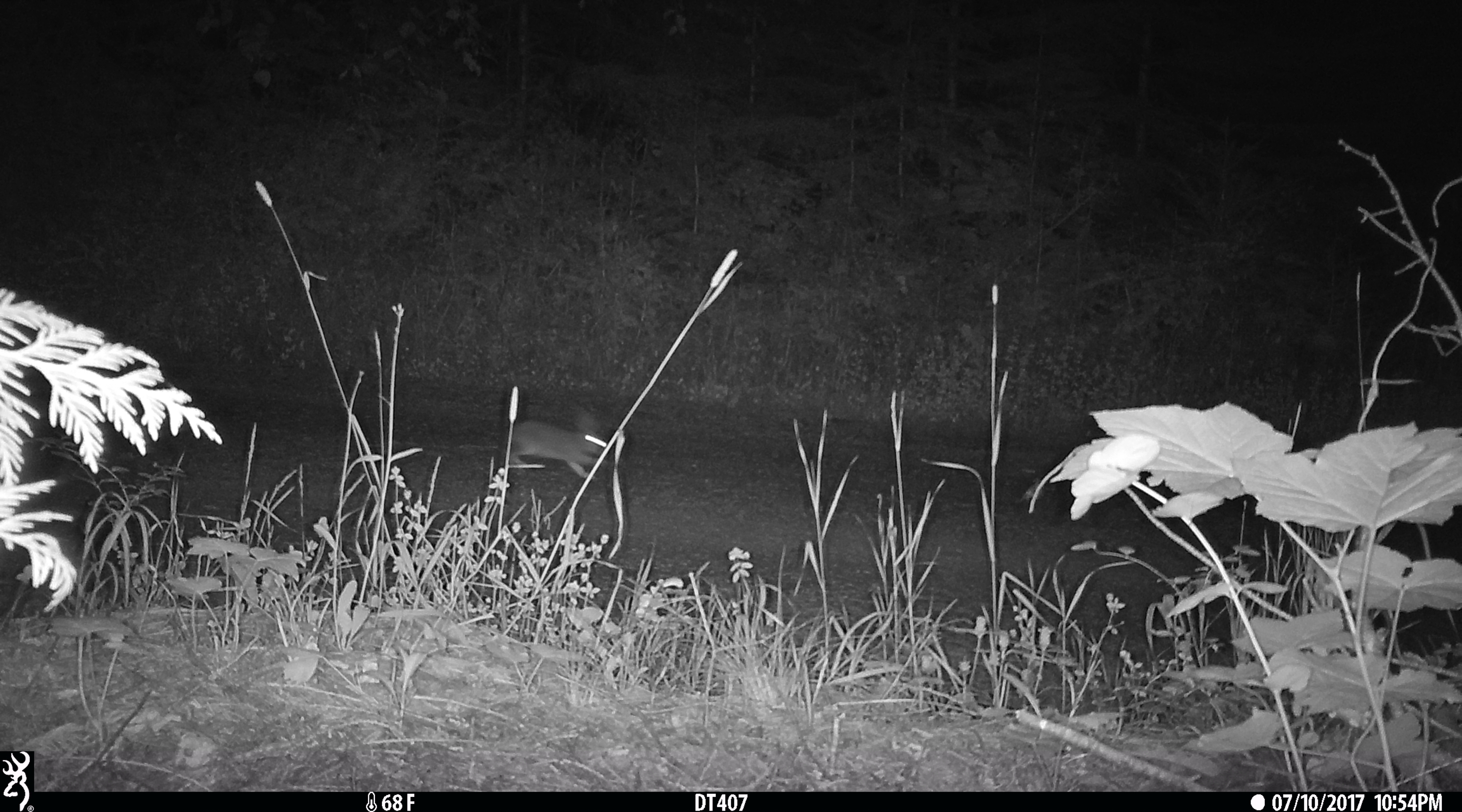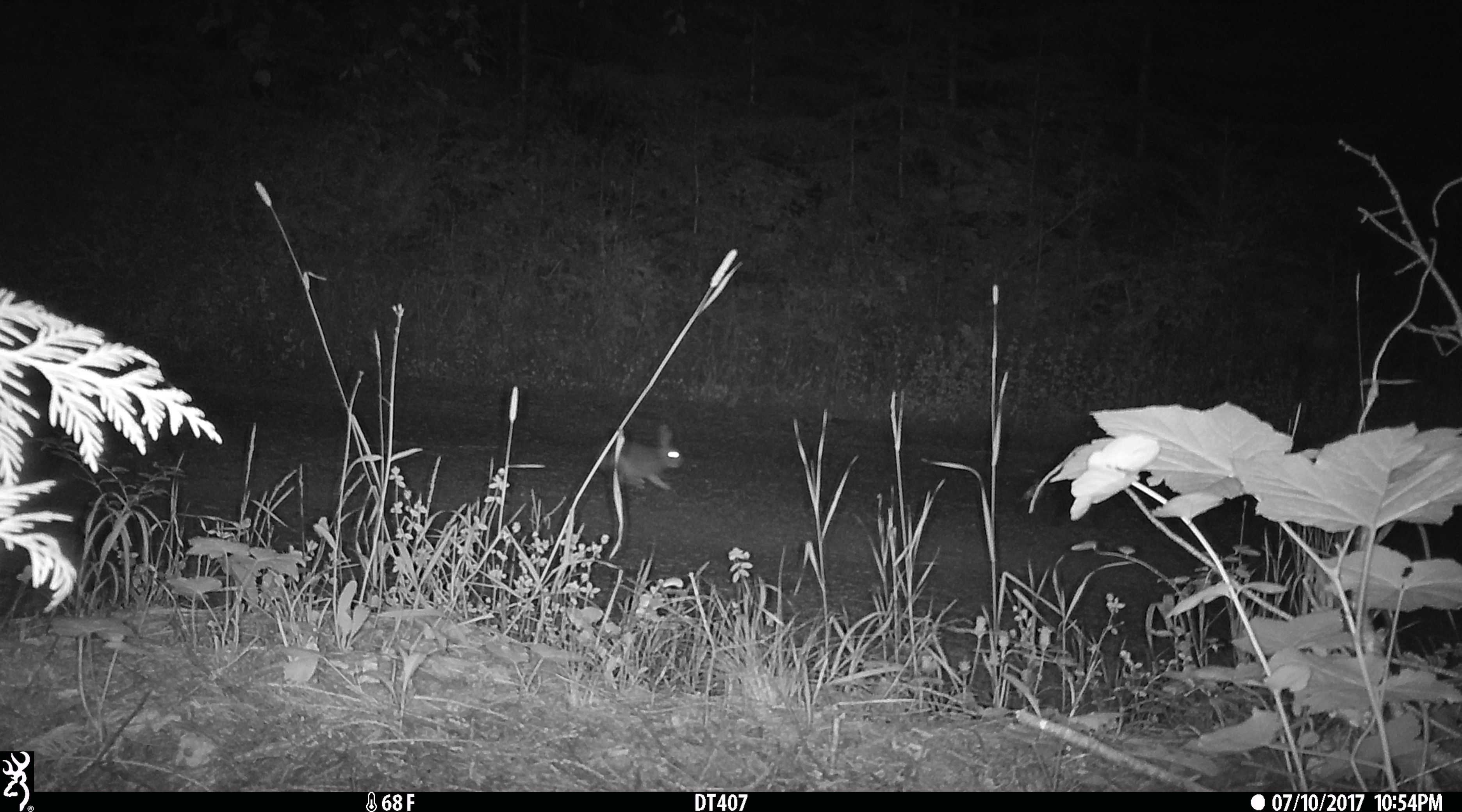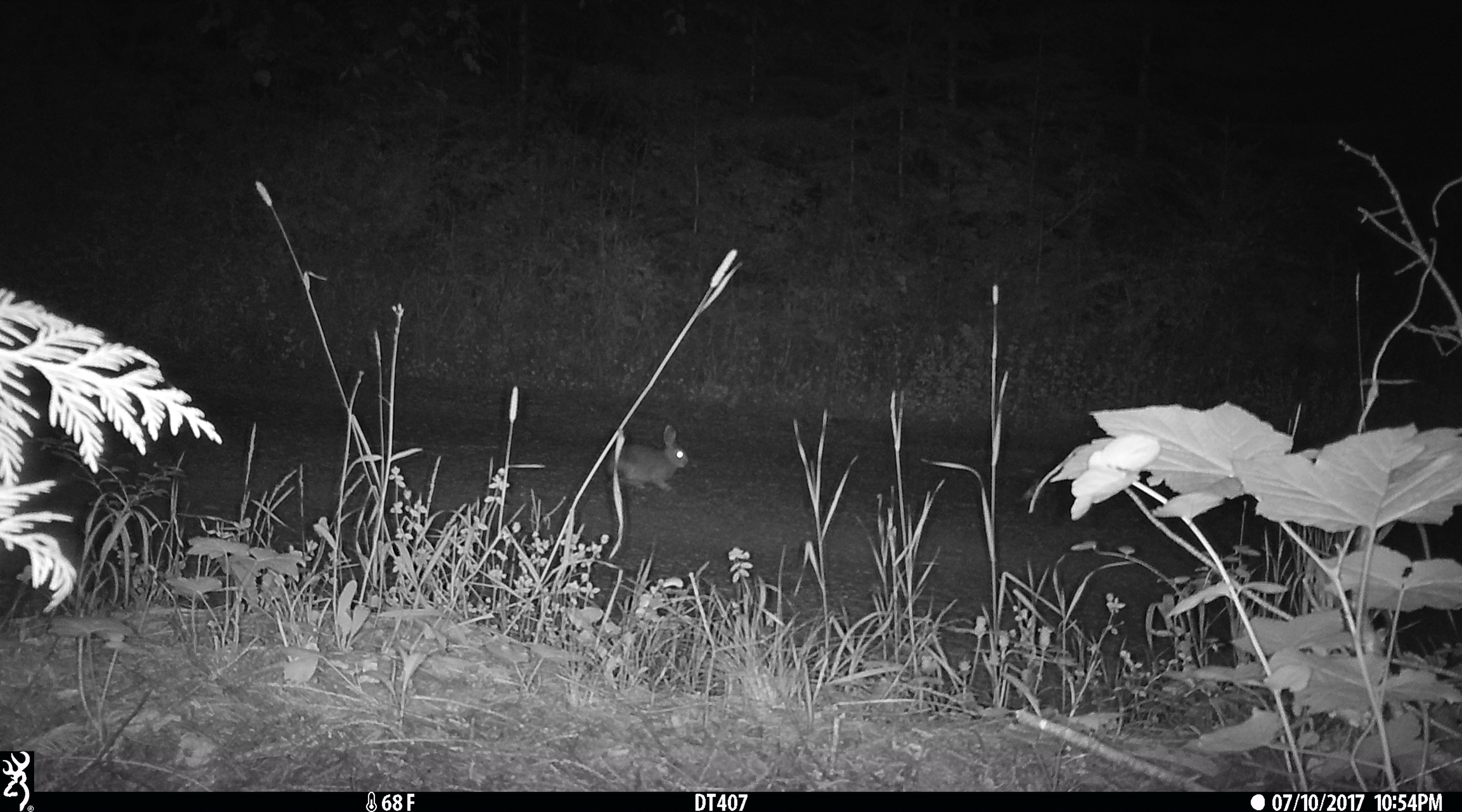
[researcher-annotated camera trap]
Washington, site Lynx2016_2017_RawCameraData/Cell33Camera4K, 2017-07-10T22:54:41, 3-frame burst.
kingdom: Animalia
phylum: Chordata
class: Mammalia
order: Lagomorpha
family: Leporidae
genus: Lepus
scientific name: Lepus americanus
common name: snowshoe hare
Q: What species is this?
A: Lepus americanus (snowshoe hare).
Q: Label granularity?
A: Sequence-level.